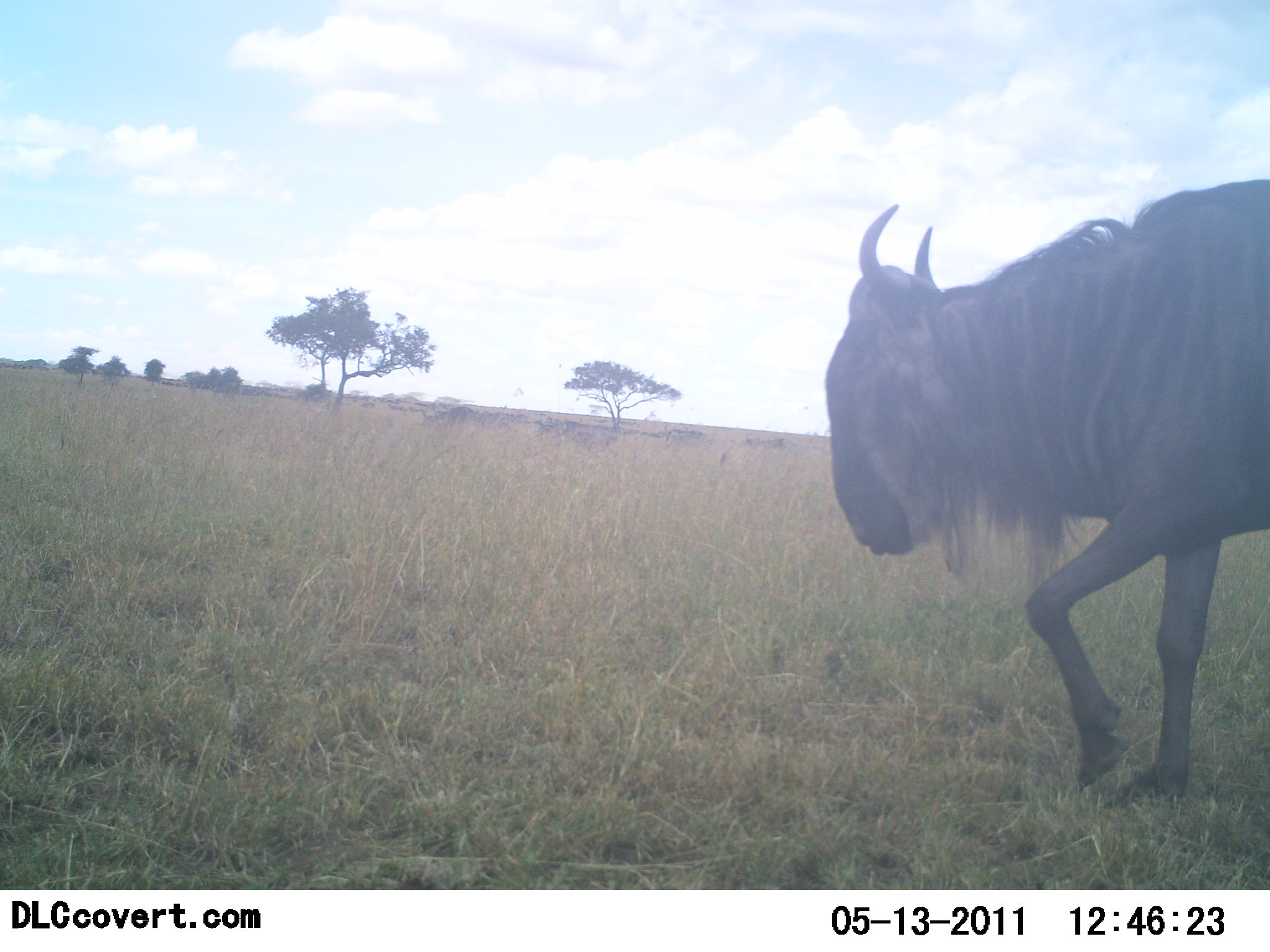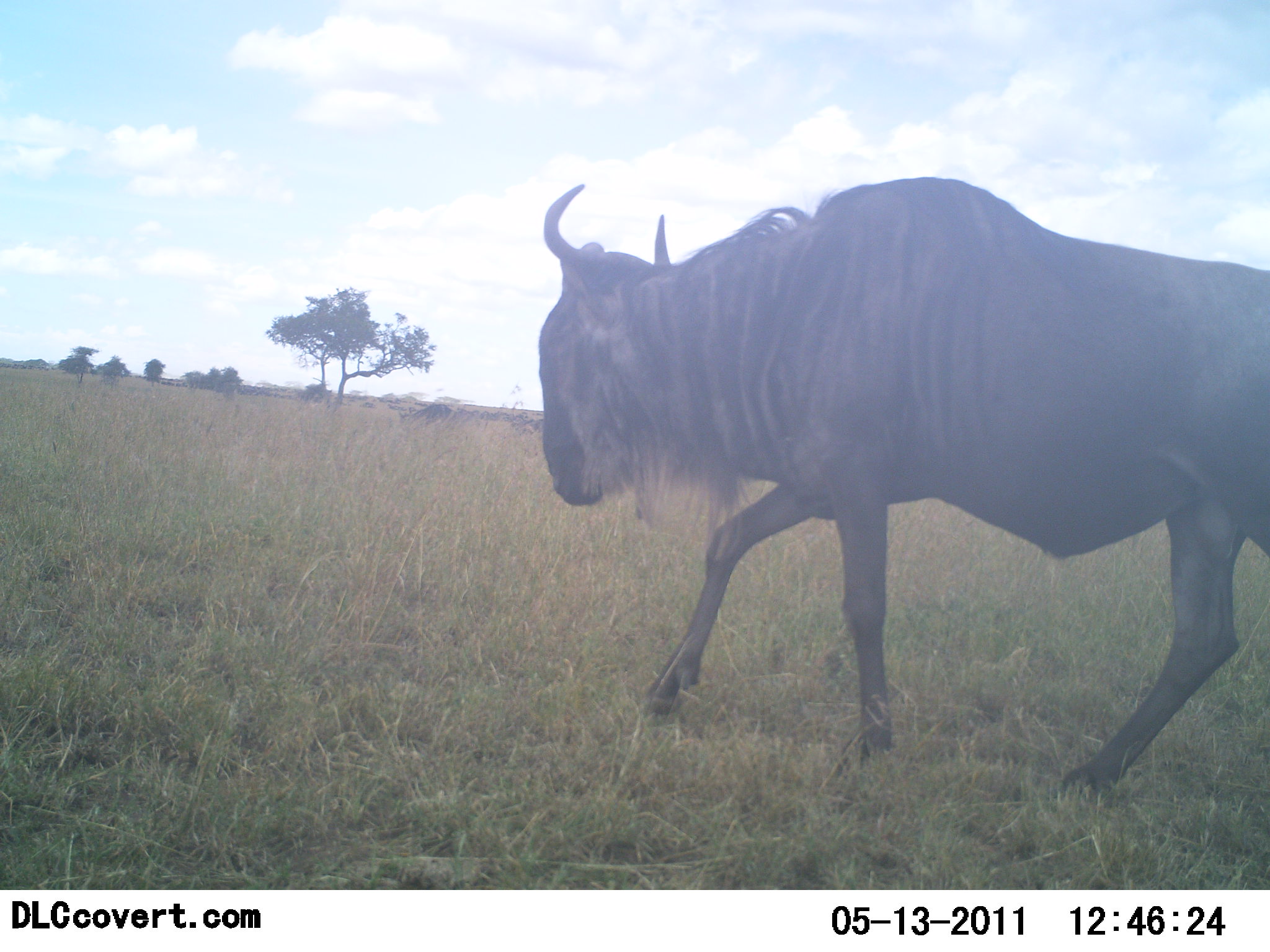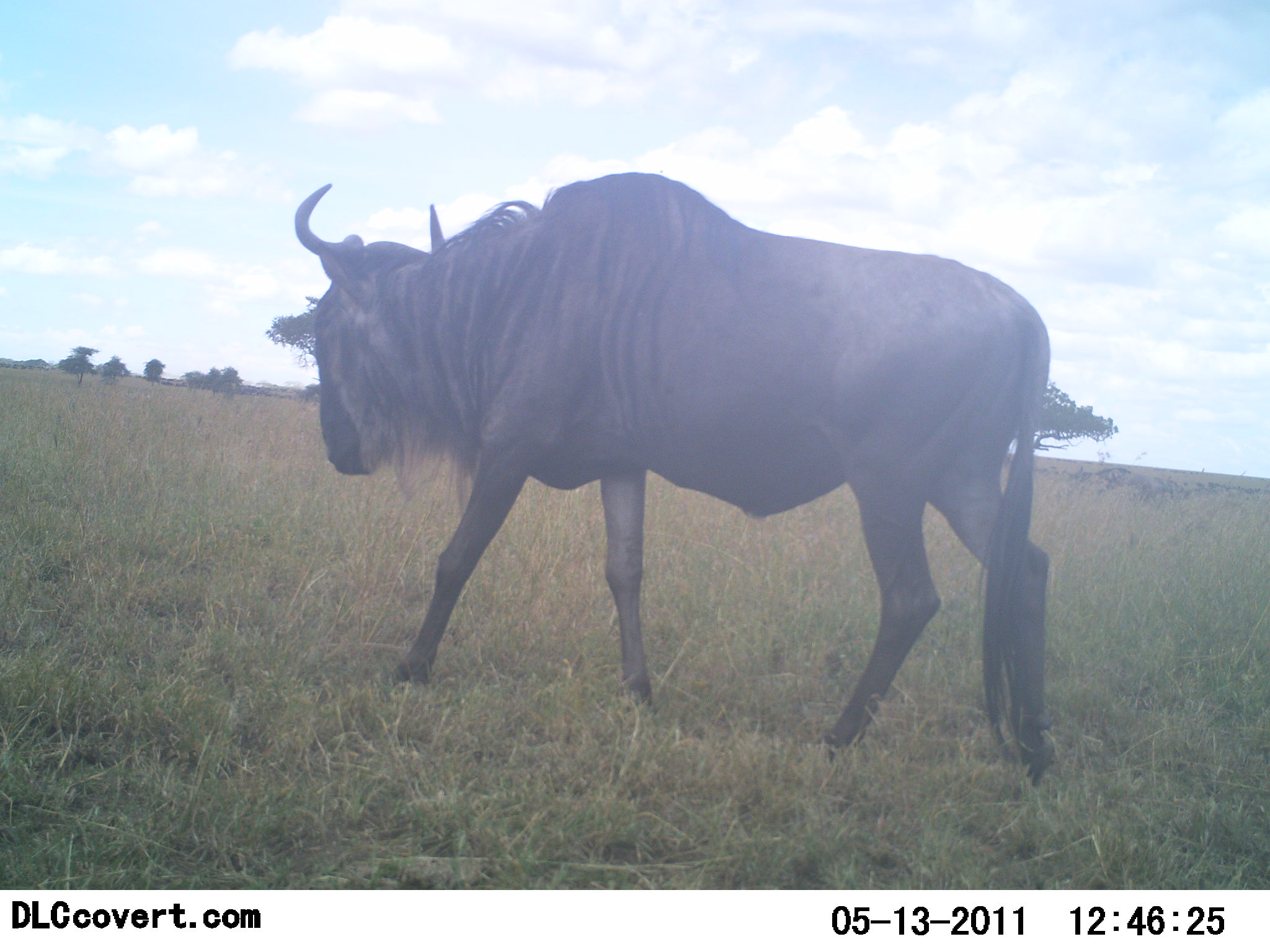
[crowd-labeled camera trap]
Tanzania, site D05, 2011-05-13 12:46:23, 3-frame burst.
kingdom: Animalia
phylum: Chordata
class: Mammalia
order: Artiodactyla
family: Bovidae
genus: Connochaetes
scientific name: Connochaetes taurinus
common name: blue wildebeest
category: wildebeest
Wildebeest (blue wildebeest) (Connochaetes taurinus), count 1. Behavior (volunteer vote fractions): standing 0%, resting 0%, moving 100%, interacting 0%. Young present (vote fraction): 0%. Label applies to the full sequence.